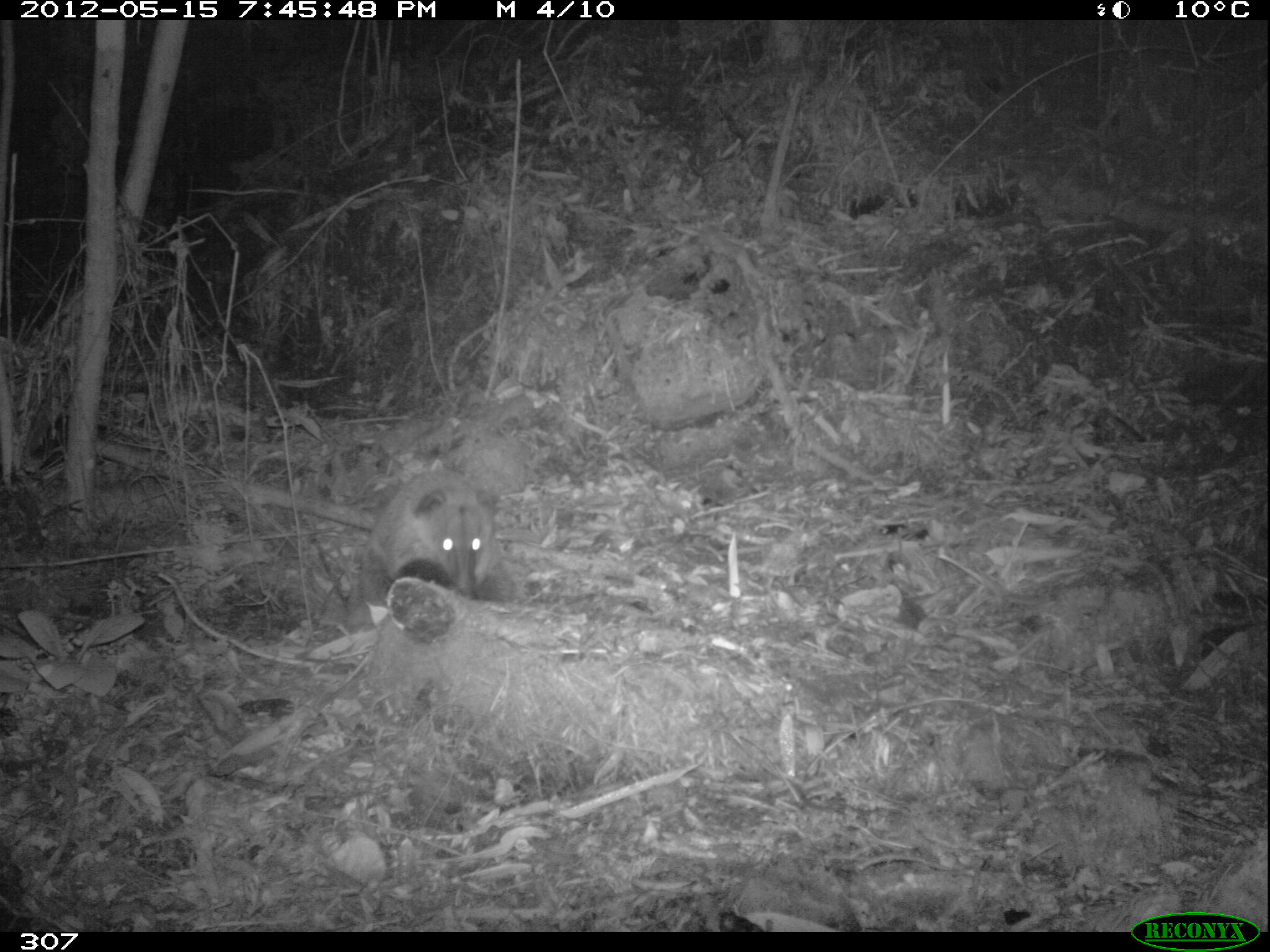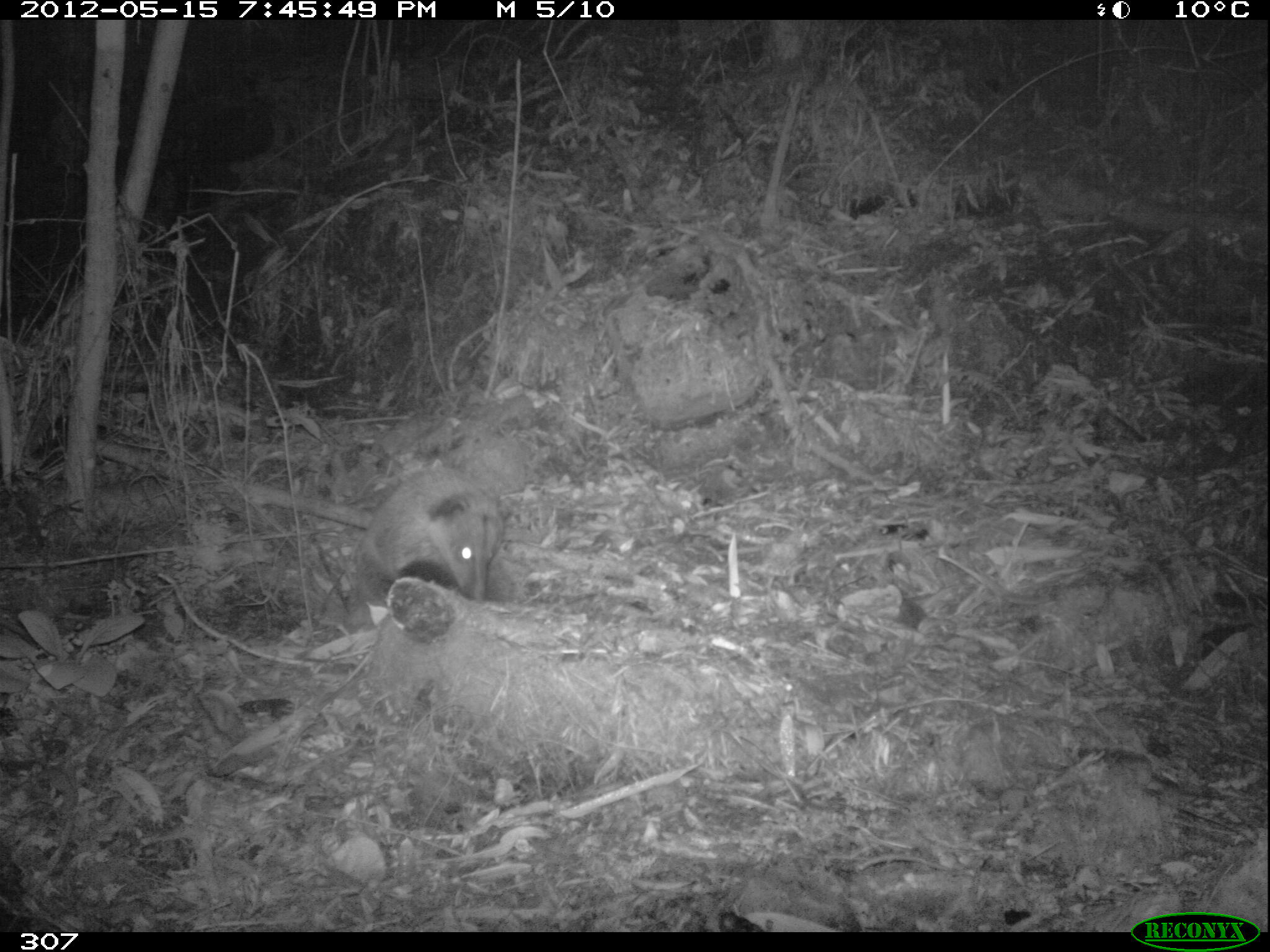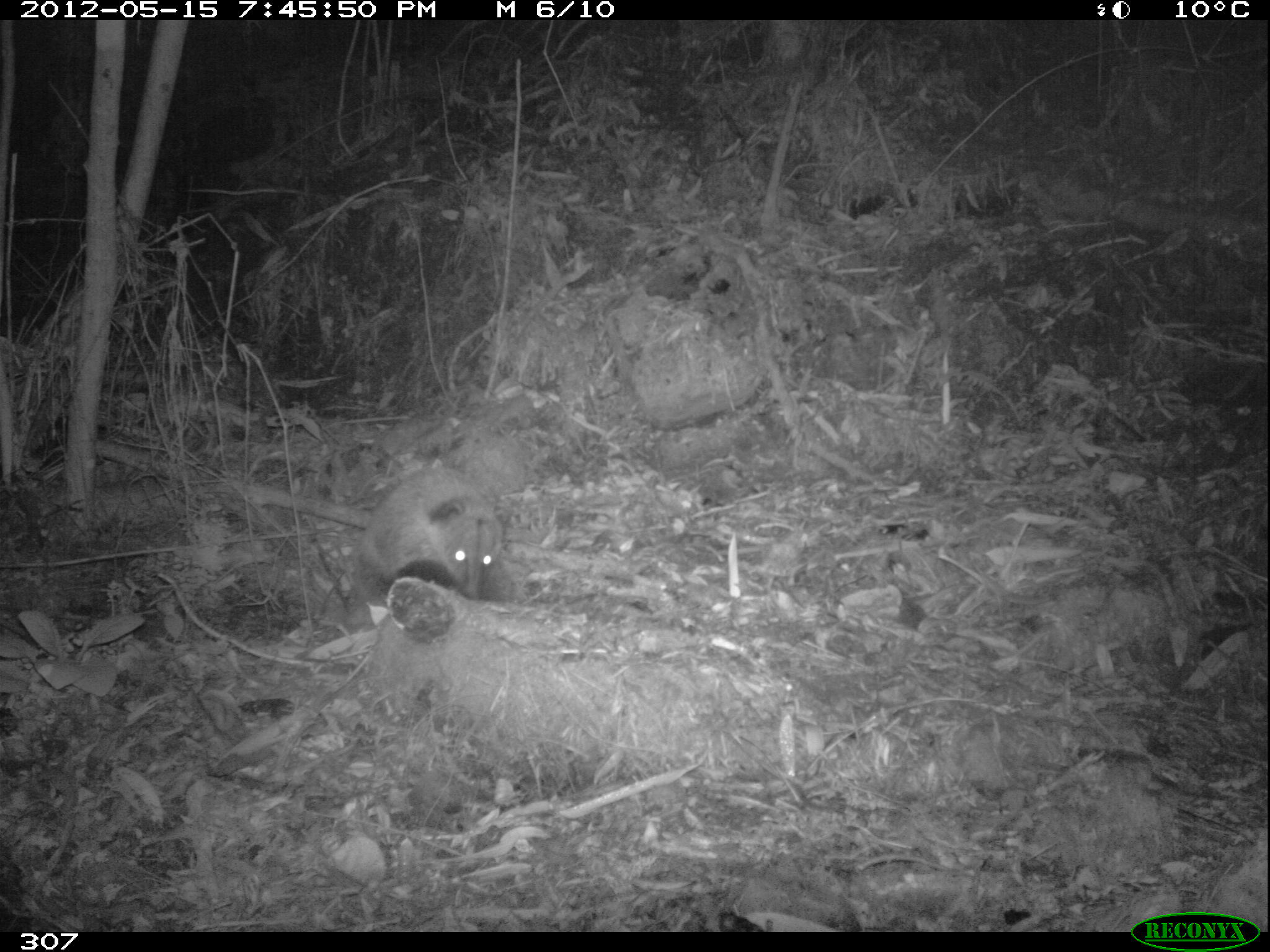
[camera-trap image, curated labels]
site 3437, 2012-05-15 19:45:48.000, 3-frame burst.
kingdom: Animalia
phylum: Chordata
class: Mammalia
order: Carnivora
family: Procyonidae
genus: Nasua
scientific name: Nasua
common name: coatis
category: unknown coati